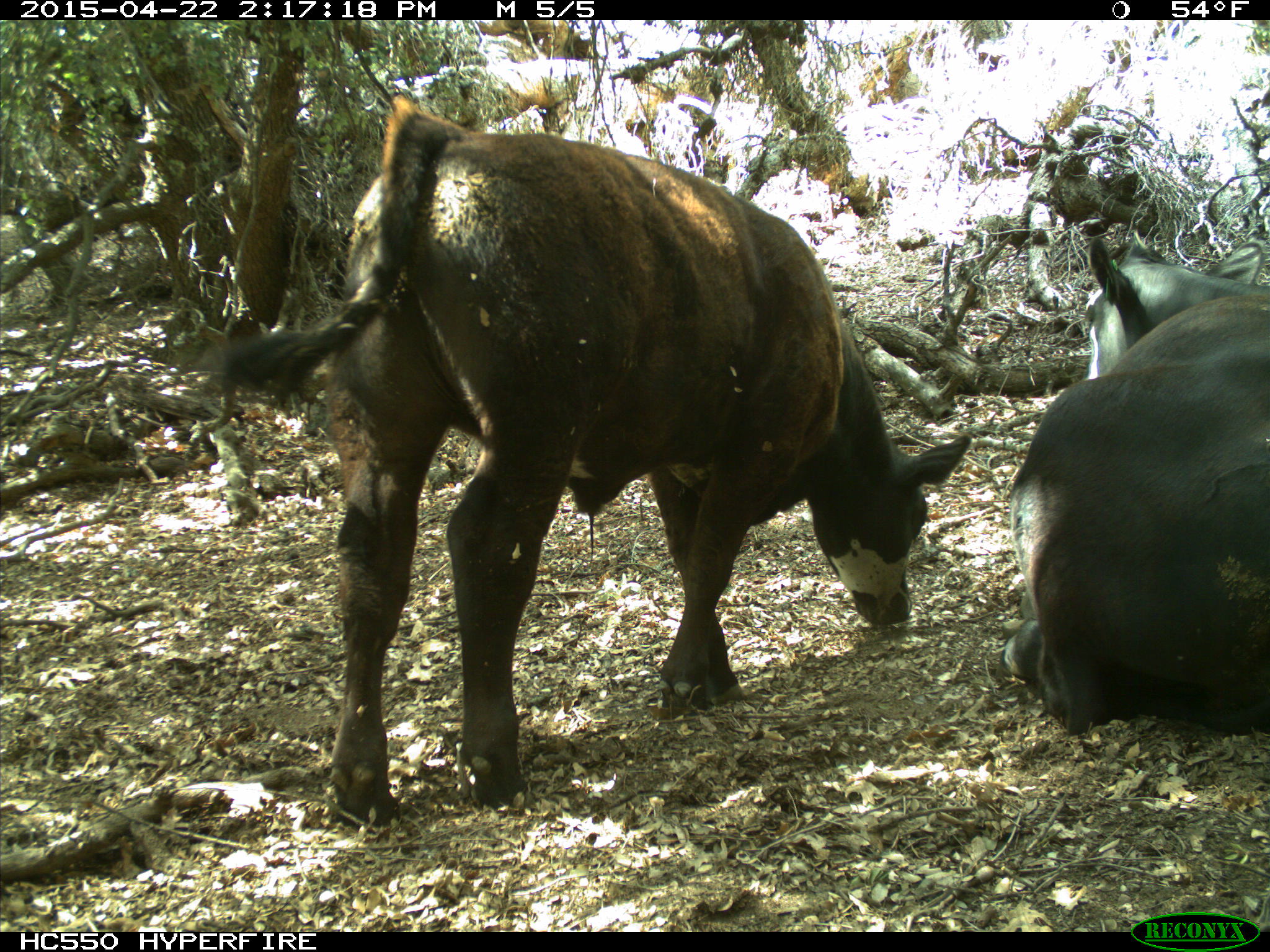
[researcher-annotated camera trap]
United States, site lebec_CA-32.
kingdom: Animalia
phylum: Chordata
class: Mammalia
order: Artiodactyla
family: Bovidae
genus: Bos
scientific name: Bos taurus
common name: domestic cow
Bos taurus (domestic cow).